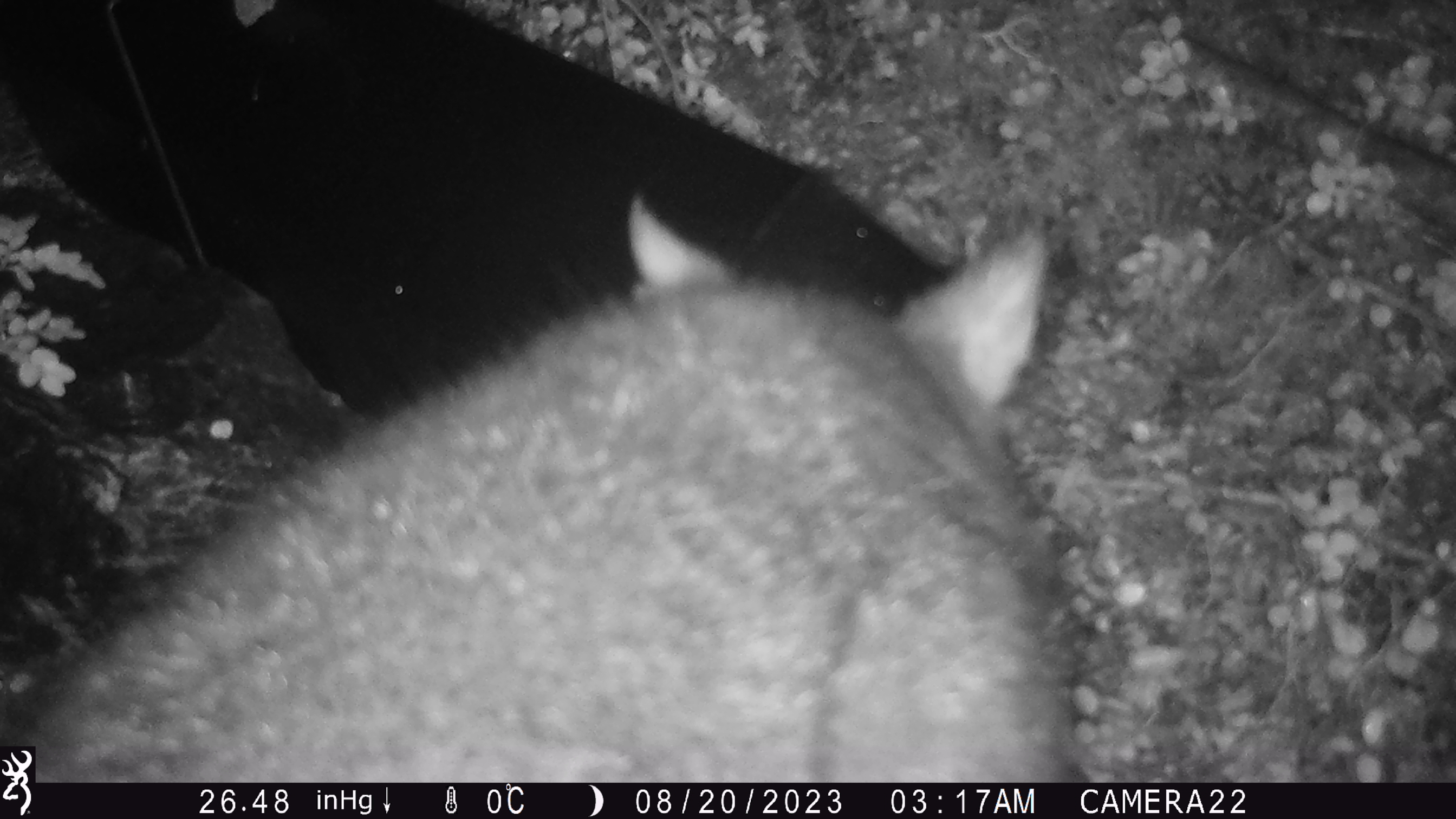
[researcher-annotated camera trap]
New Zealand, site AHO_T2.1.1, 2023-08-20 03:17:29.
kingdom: Animalia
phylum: Chordata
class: Mammalia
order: Carnivora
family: Mustelidae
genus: Mustela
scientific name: Mustela erminea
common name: stoat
Stoat (Mustela erminea).